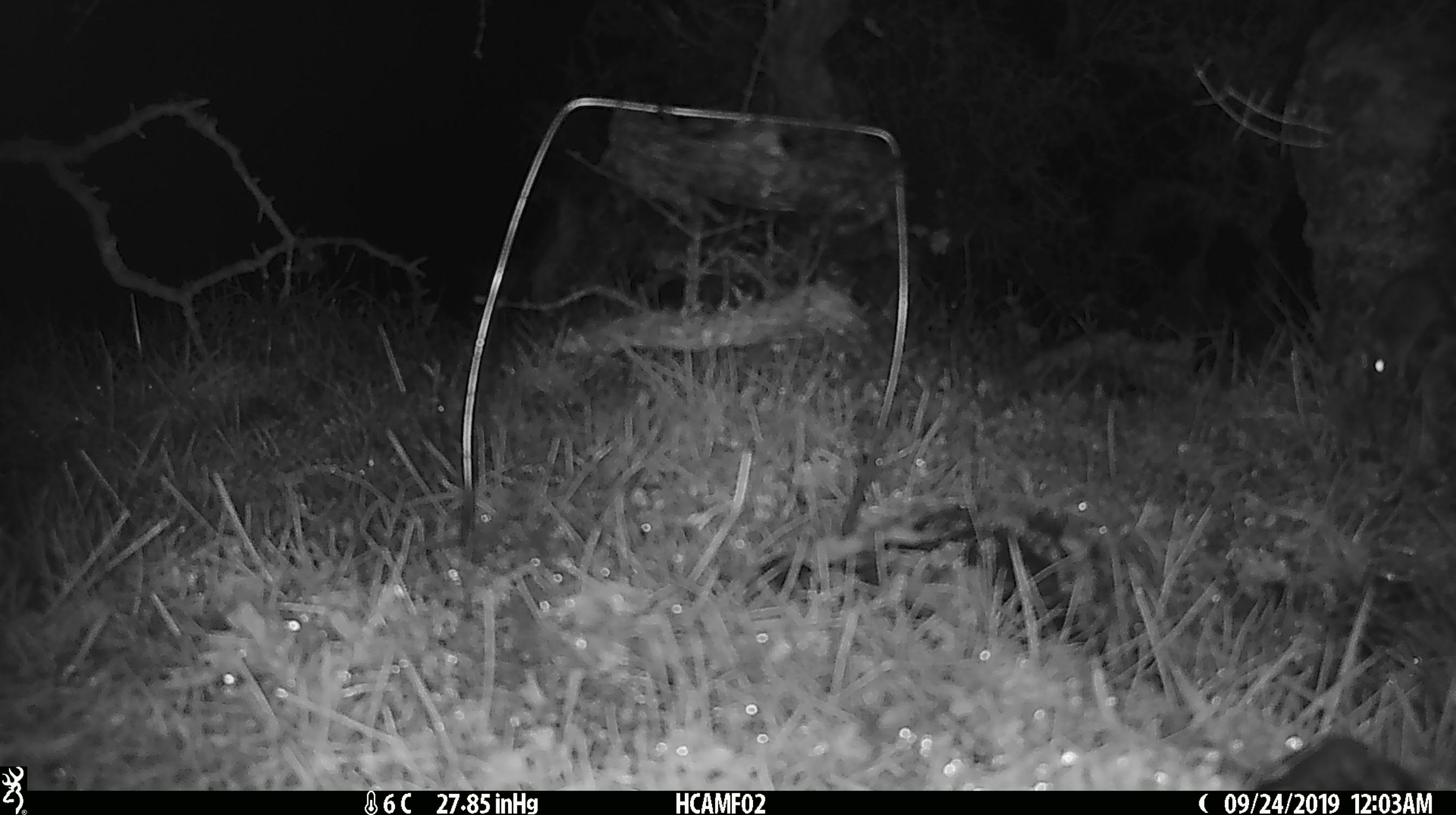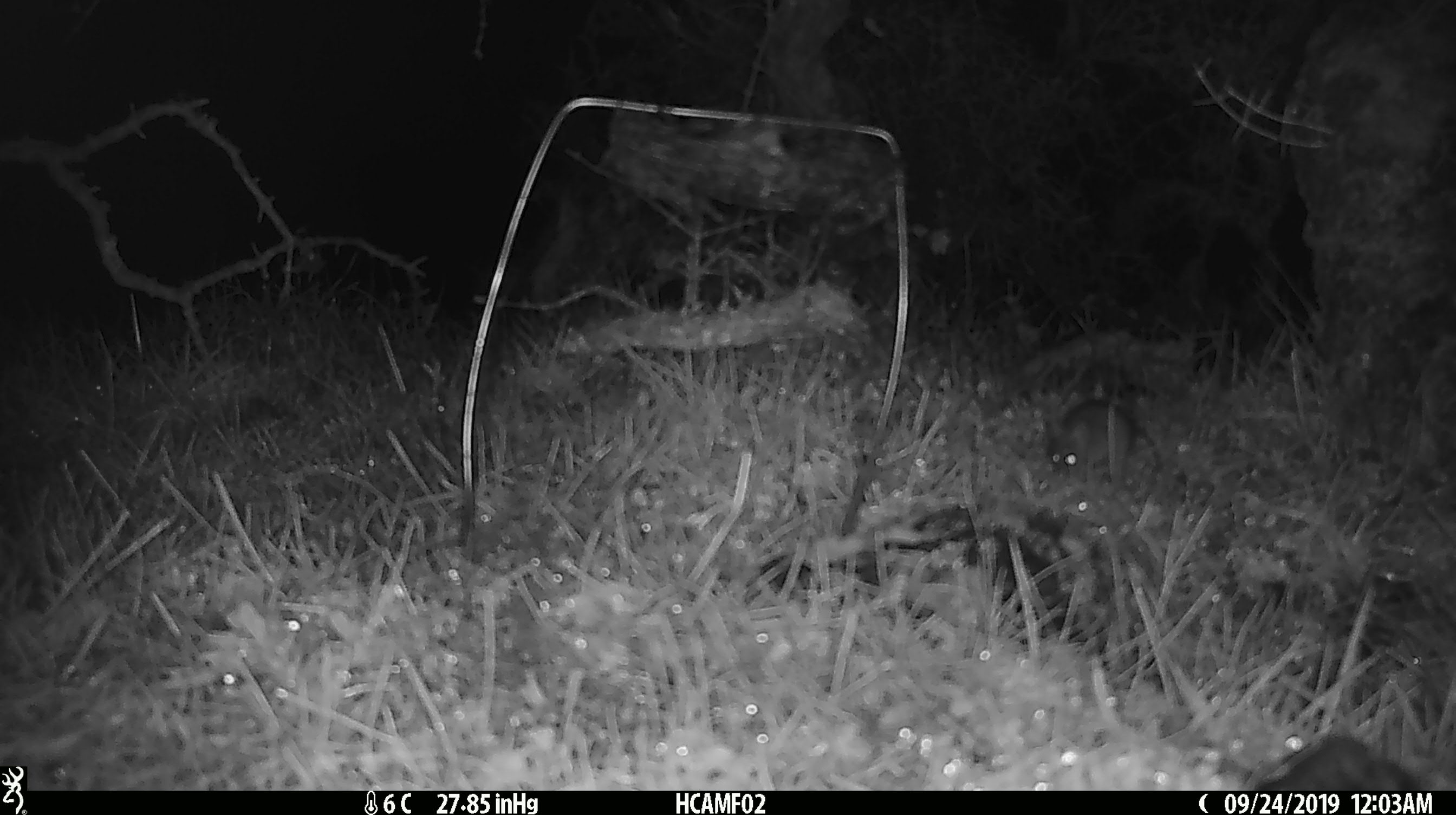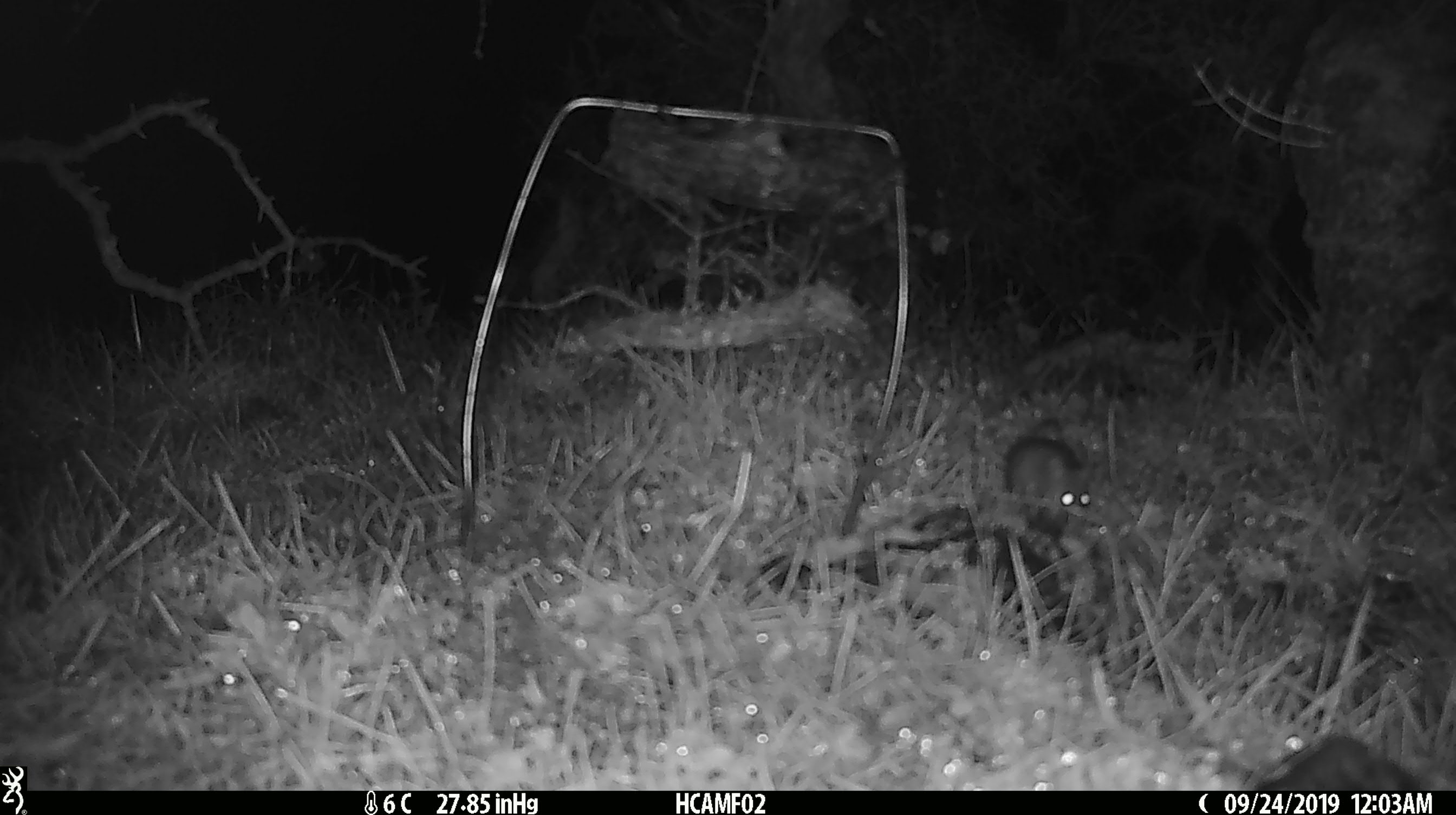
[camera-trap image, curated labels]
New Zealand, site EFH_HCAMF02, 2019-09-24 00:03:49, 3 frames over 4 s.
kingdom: Animalia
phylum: Chordata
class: Mammalia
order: Rodentia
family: Muridae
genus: Mus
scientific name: Mus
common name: mouse